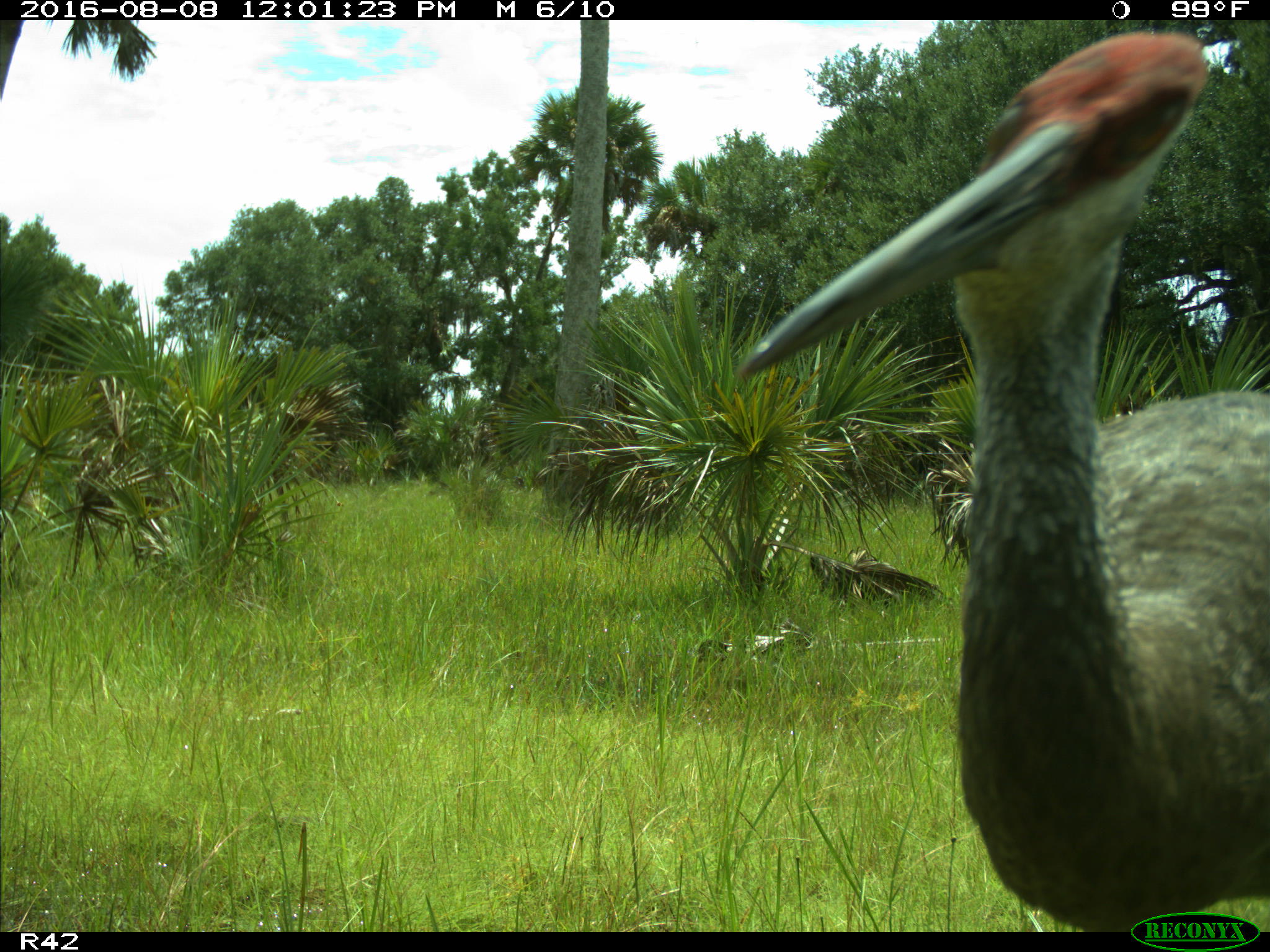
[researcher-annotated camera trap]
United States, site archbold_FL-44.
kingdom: Animalia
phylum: Chordata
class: Aves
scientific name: Aves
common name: birds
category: unidentified bird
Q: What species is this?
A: Unidentified bird (birds) (Aves).